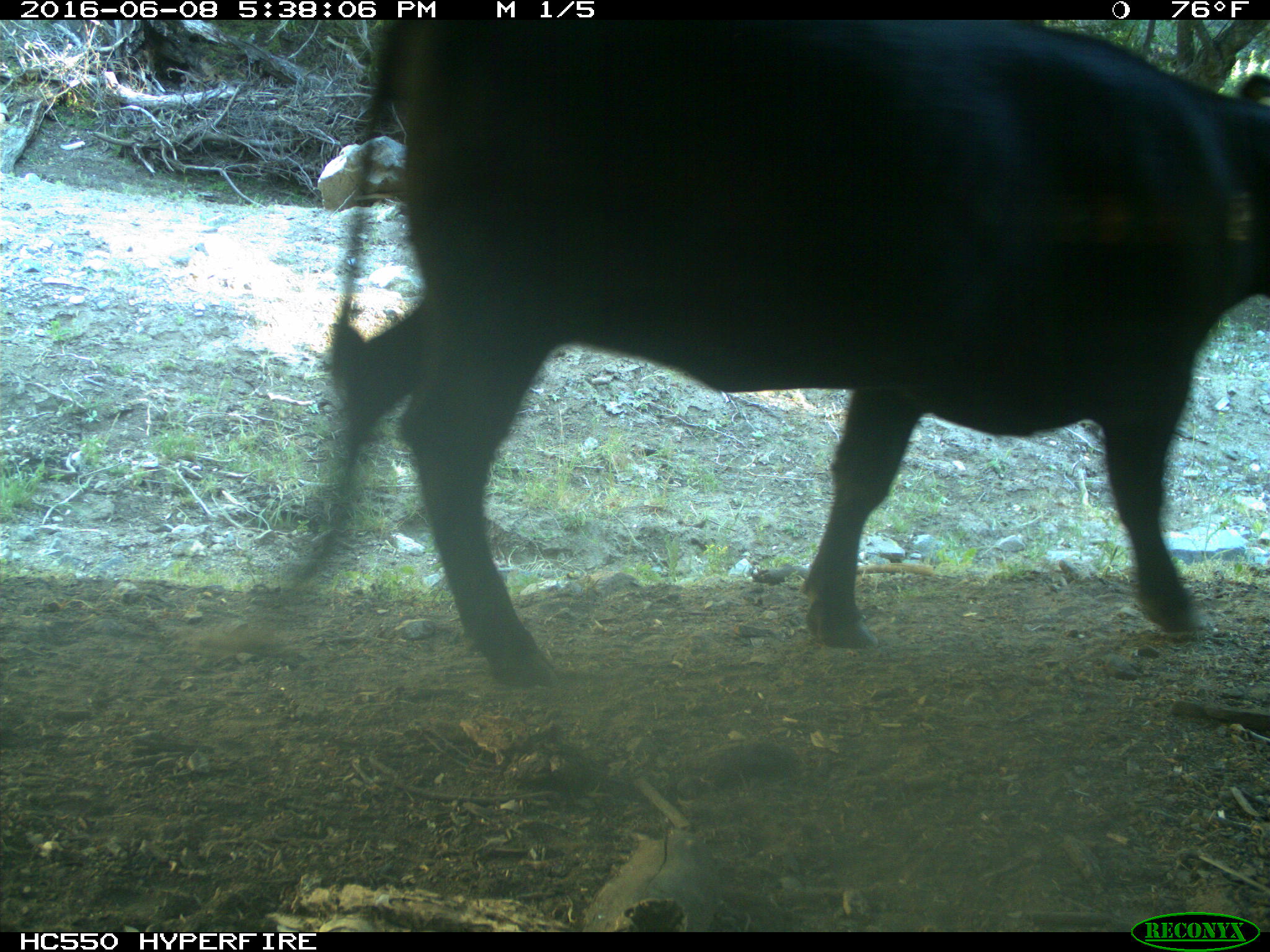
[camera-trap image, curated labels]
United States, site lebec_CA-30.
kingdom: Animalia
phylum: Chordata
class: Mammalia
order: Artiodactyla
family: Bovidae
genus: Bos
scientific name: Bos taurus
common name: domestic cow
Bos taurus (domestic cow).